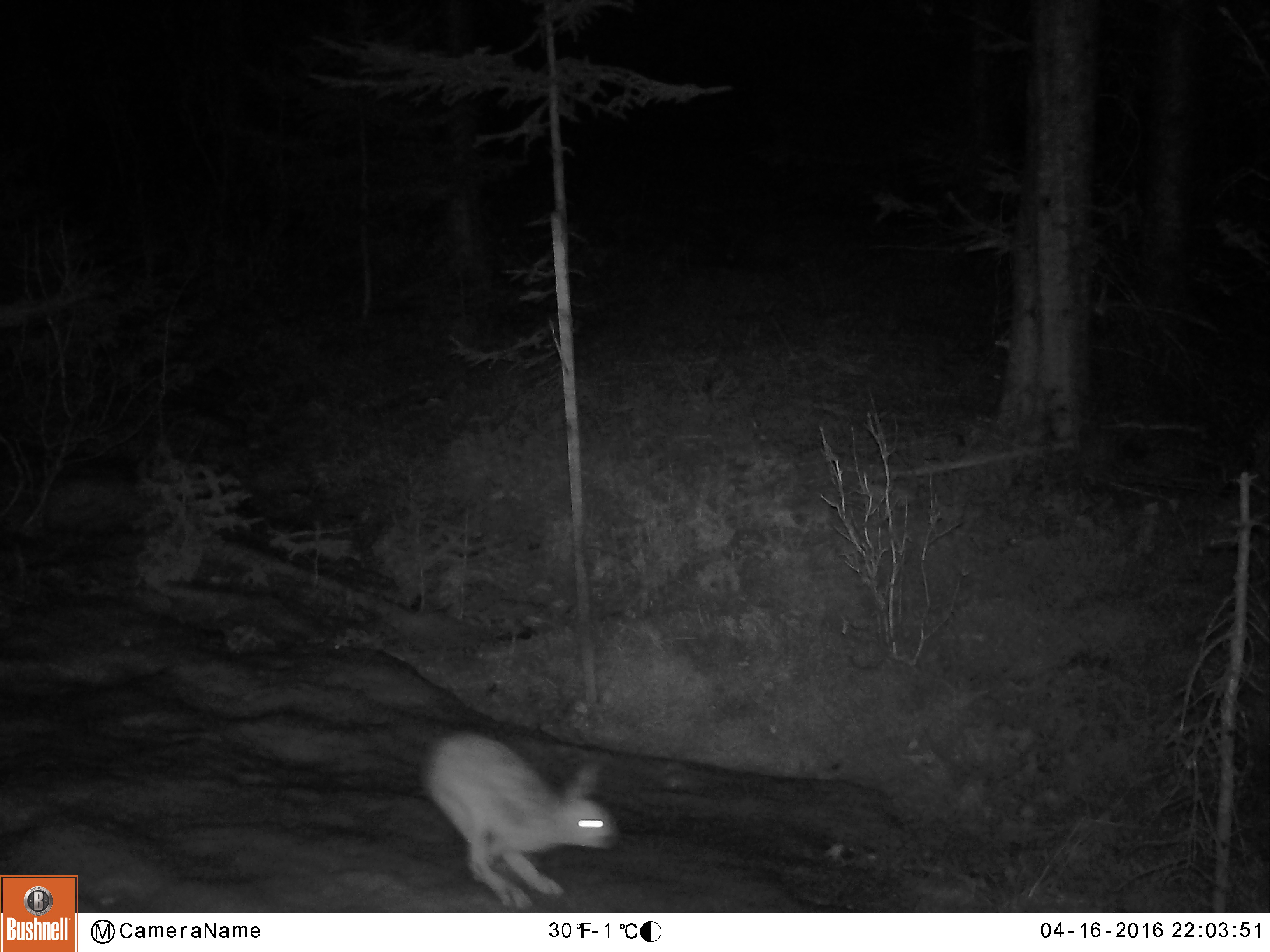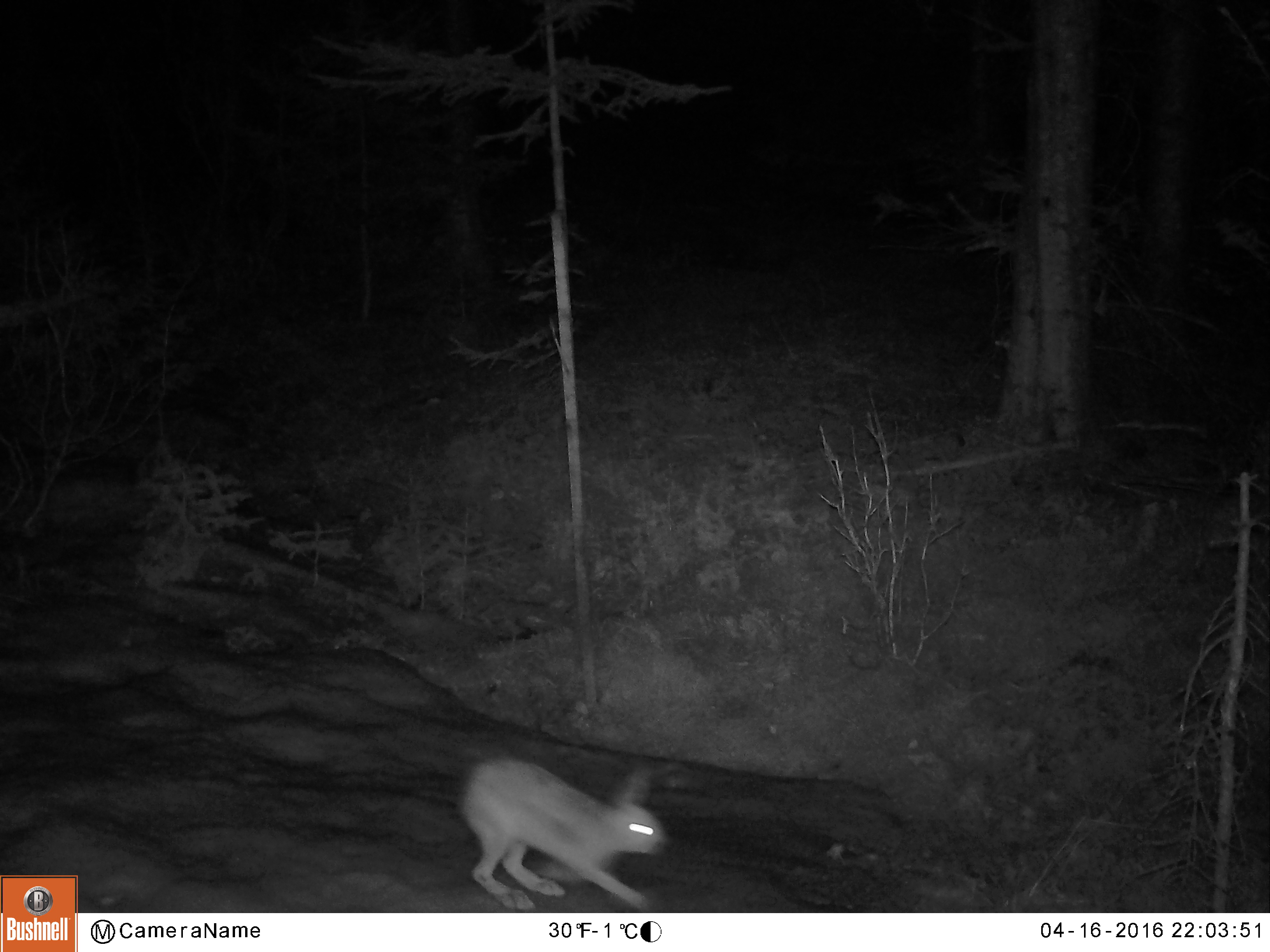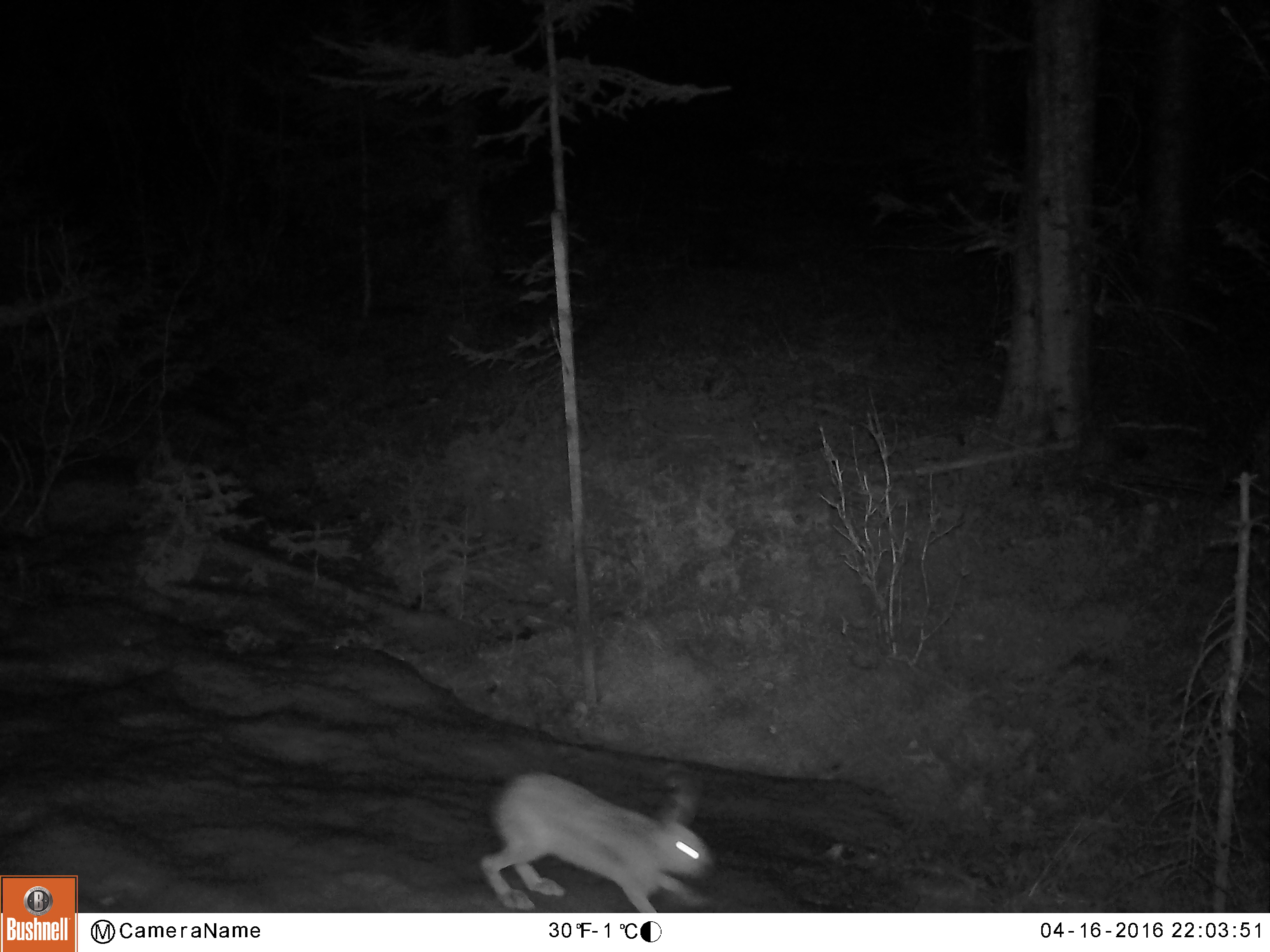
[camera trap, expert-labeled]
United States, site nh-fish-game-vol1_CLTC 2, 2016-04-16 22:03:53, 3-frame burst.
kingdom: Animalia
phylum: Chordata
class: Mammalia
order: Lagomorpha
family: Leporidae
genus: Lepus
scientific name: Lepus americanus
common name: snowshoe hare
Snowshoe hare (Lepus americanus).